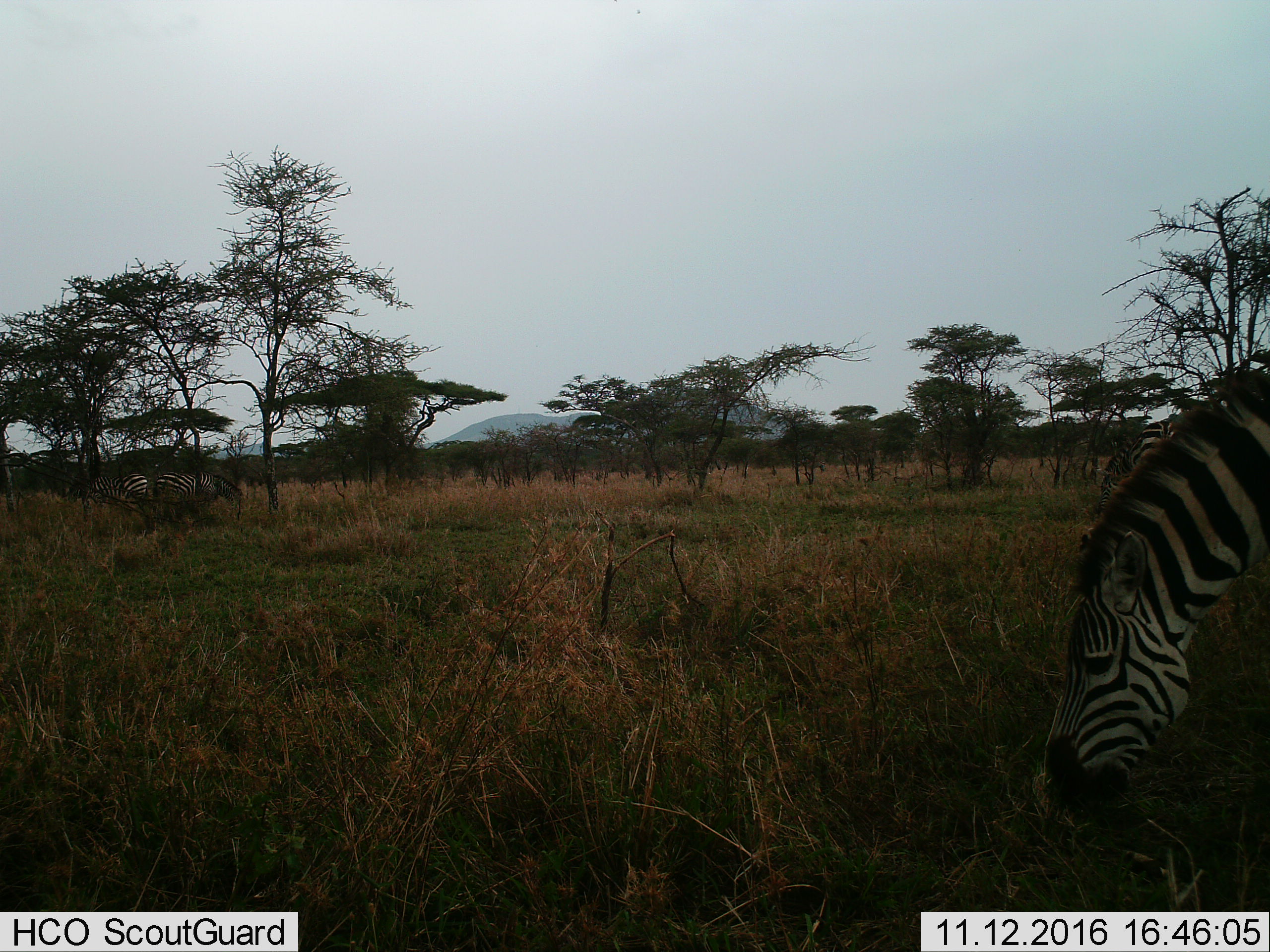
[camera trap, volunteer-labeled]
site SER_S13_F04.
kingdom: Animalia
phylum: Chordata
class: Mammalia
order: Perissodactyla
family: Equidae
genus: Equus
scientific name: Equus quagga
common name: plains zebra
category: zebraplains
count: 3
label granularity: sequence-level